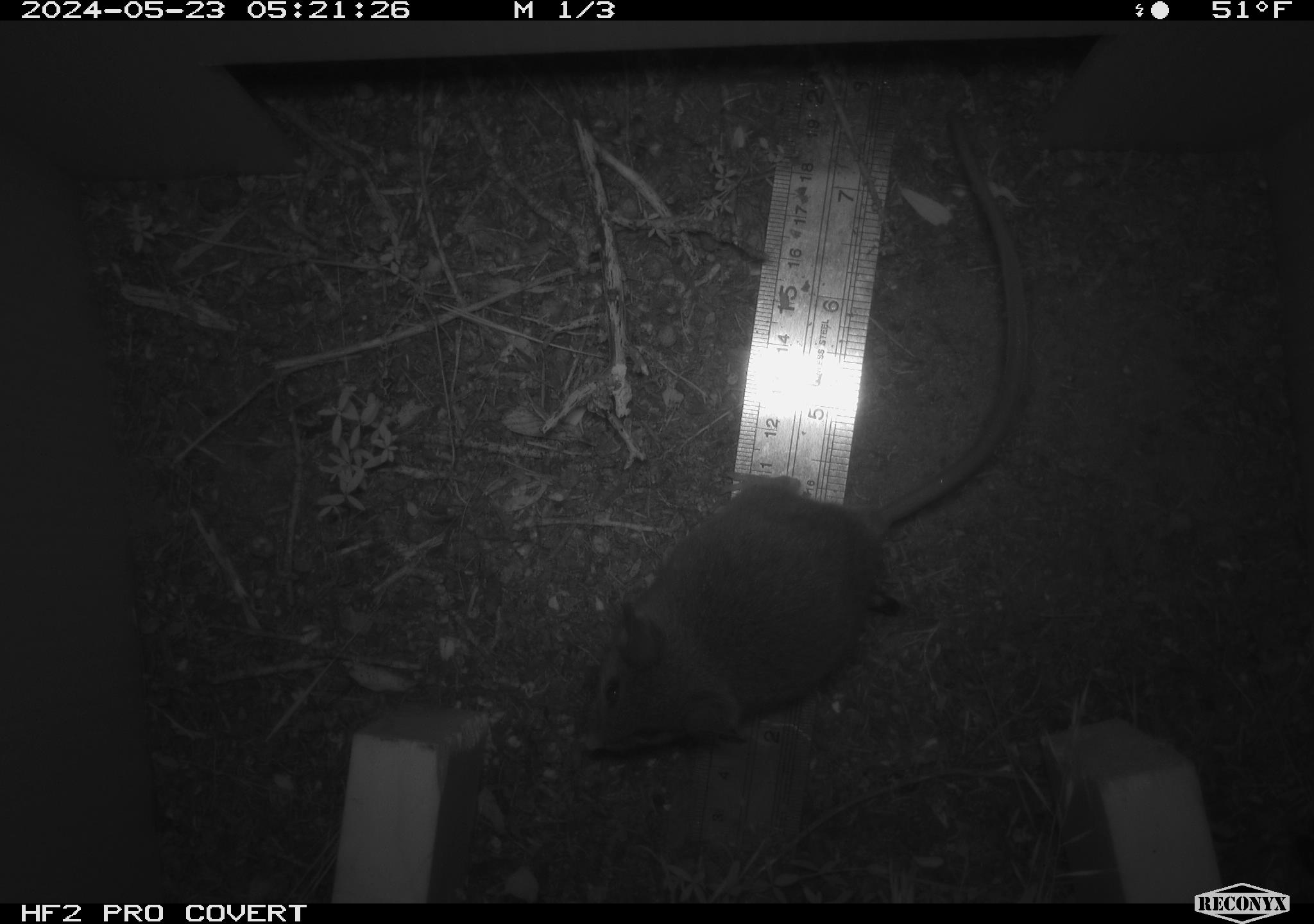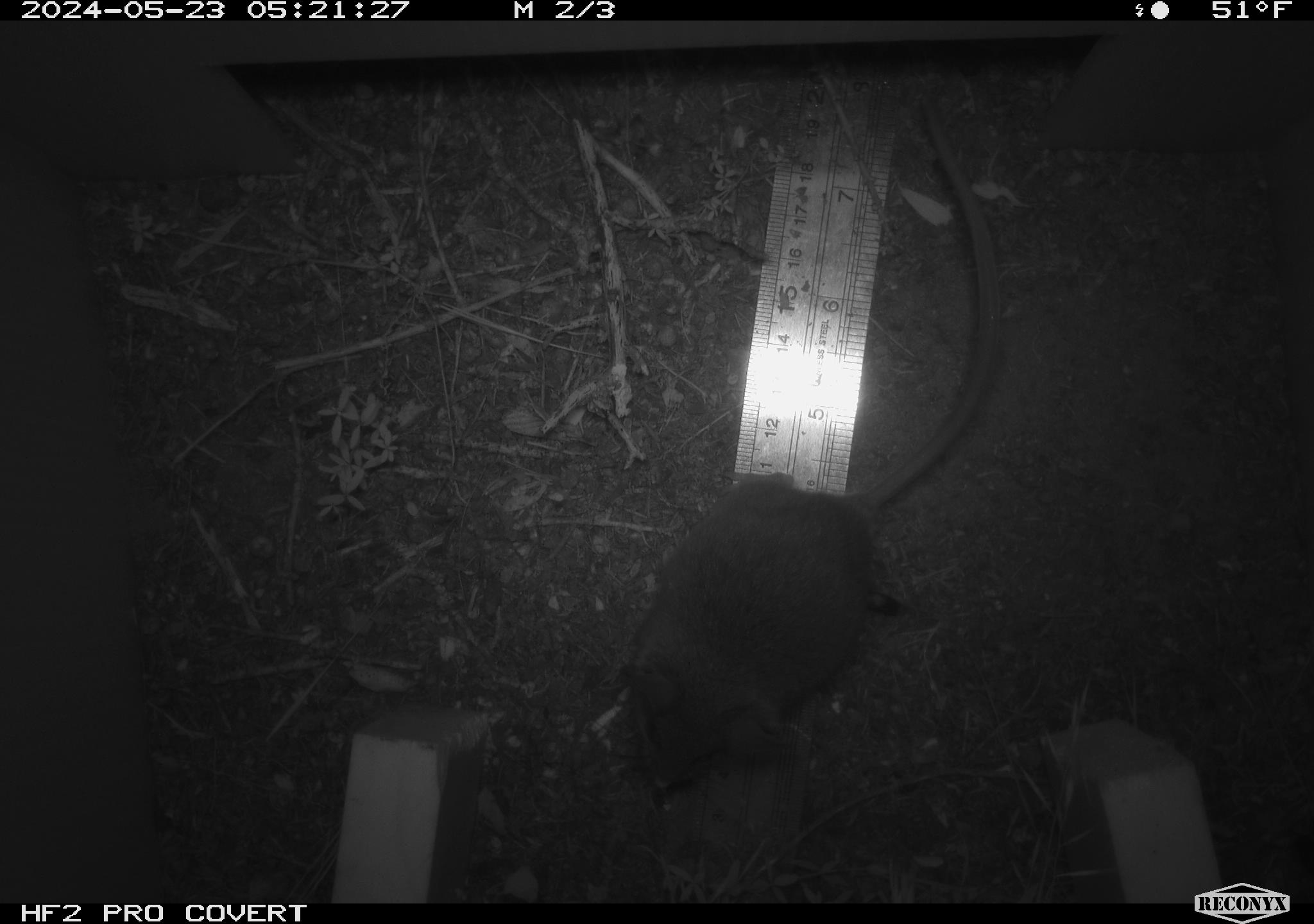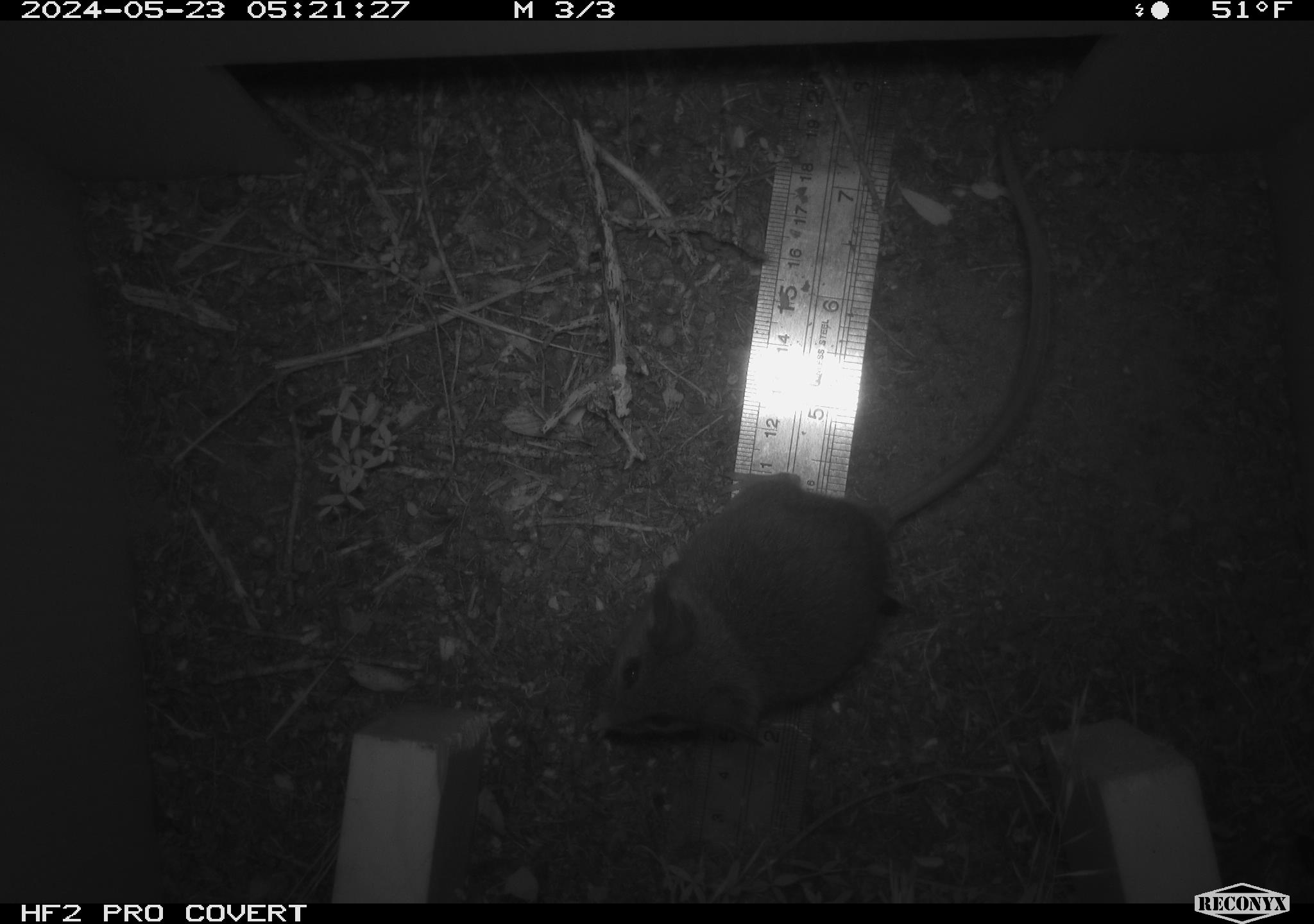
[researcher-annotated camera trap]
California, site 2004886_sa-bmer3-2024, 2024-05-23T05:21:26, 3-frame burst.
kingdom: Animalia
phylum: Chordata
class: Mammalia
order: Rodentia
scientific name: Rodentia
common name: mouse species